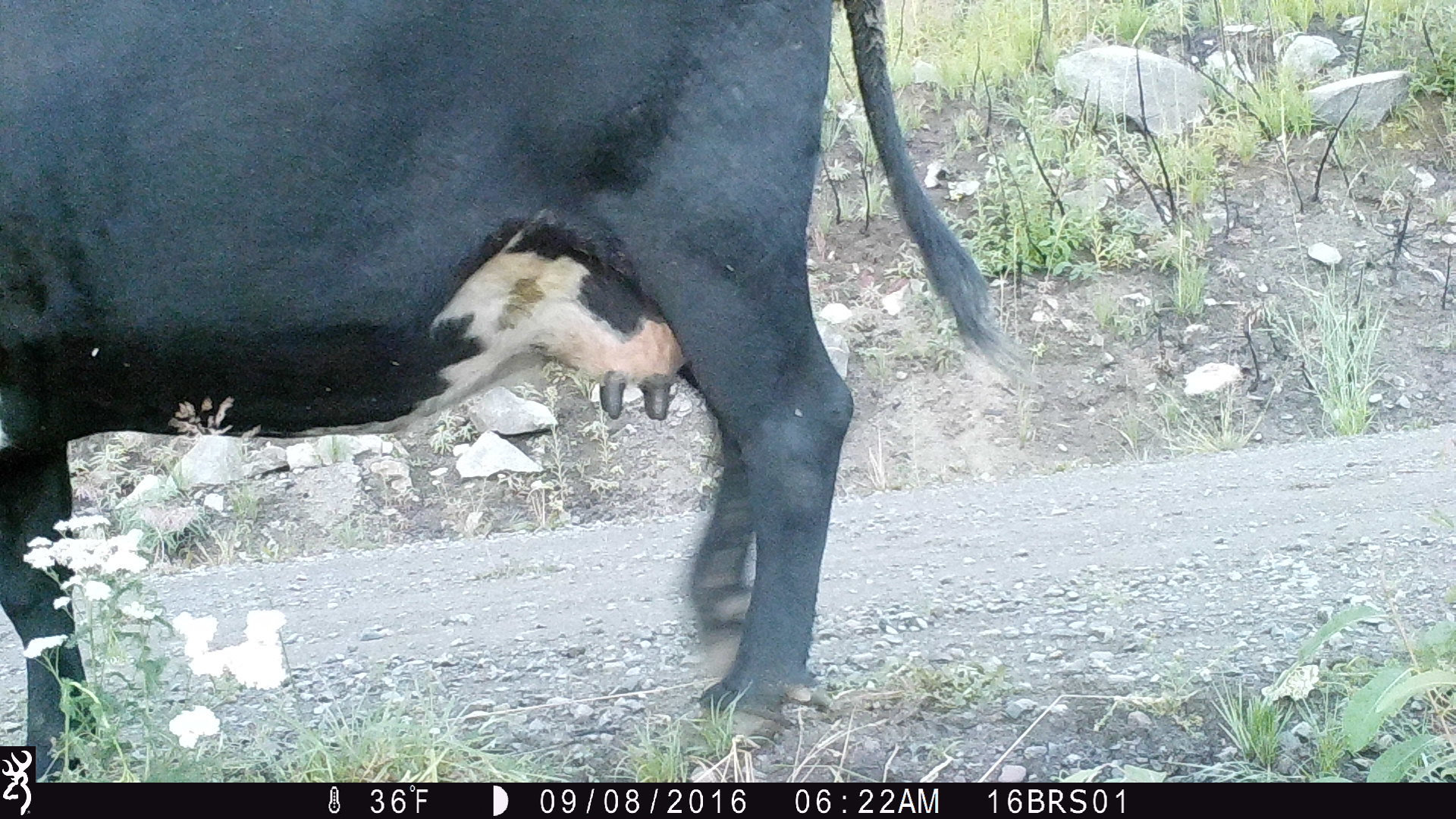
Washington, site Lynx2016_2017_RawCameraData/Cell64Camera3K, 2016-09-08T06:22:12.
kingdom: Animalia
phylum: Chordata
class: Mammalia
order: Artiodactyla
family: Bovidae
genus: Bos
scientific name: Bos taurus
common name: domestic cattle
Domestic cattle (Bos taurus). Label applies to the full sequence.